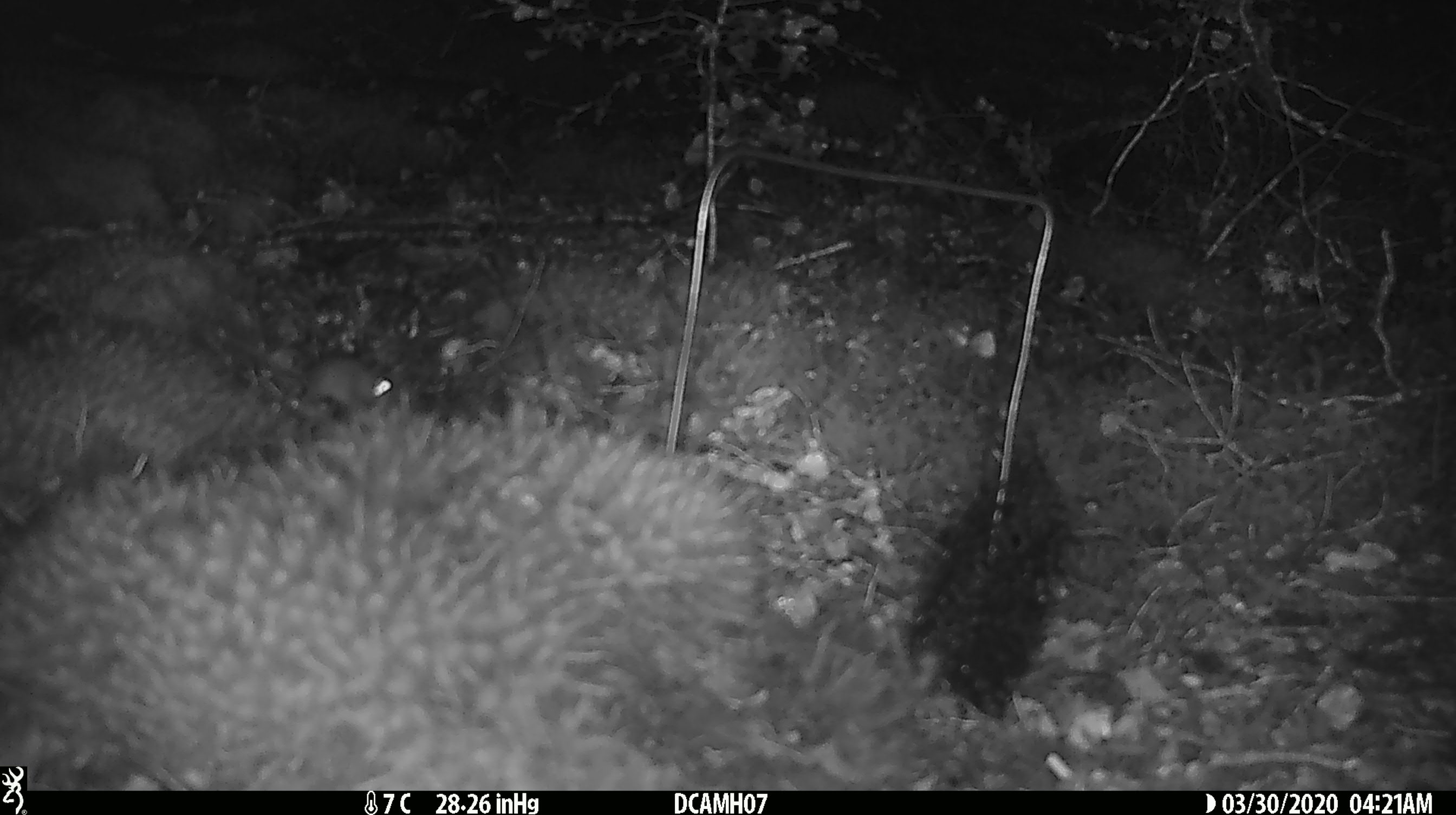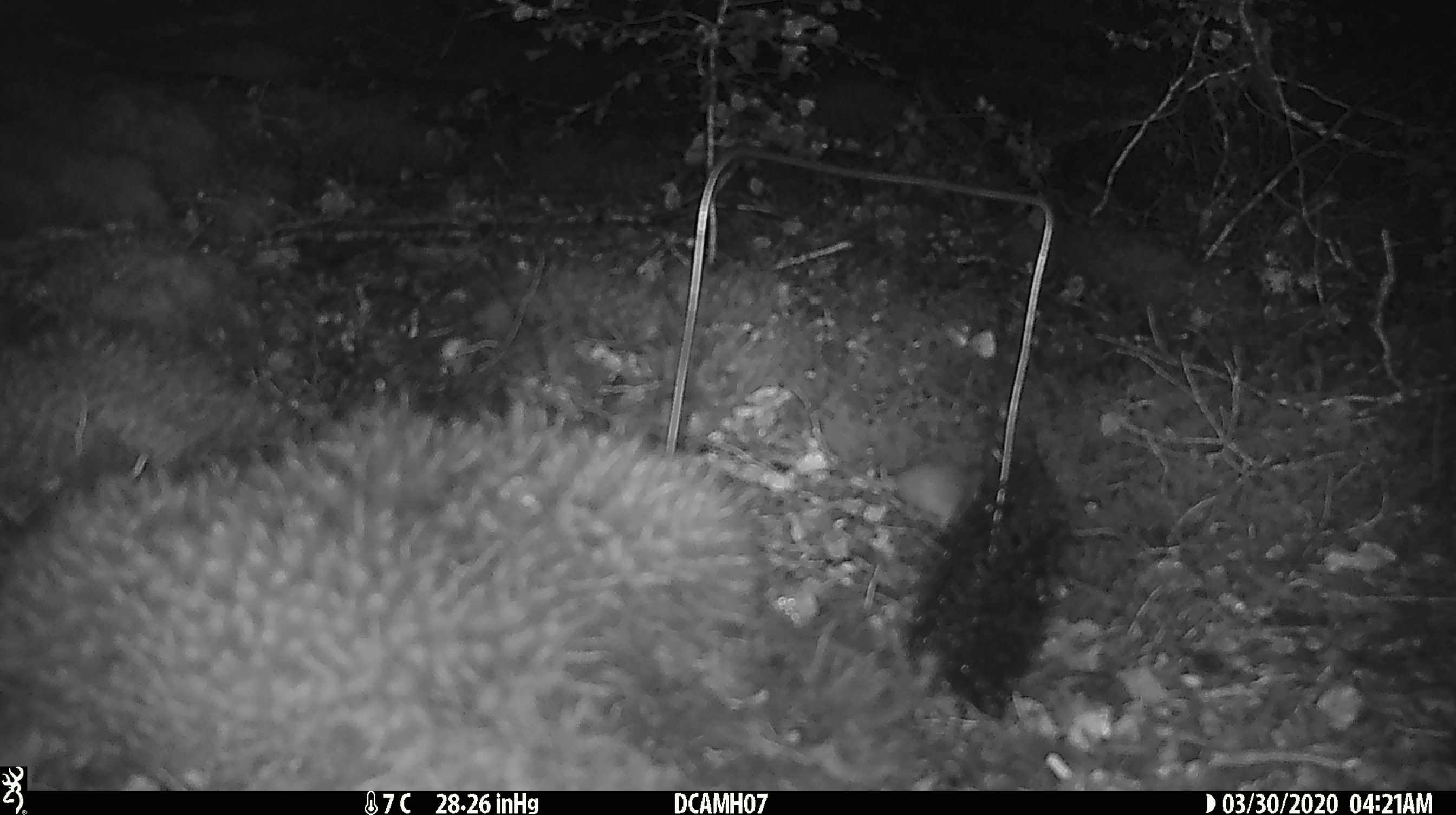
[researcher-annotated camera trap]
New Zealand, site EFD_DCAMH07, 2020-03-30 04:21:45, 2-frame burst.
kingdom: Animalia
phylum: Chordata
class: Mammalia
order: Rodentia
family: Muridae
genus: Mus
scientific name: Mus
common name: mouse